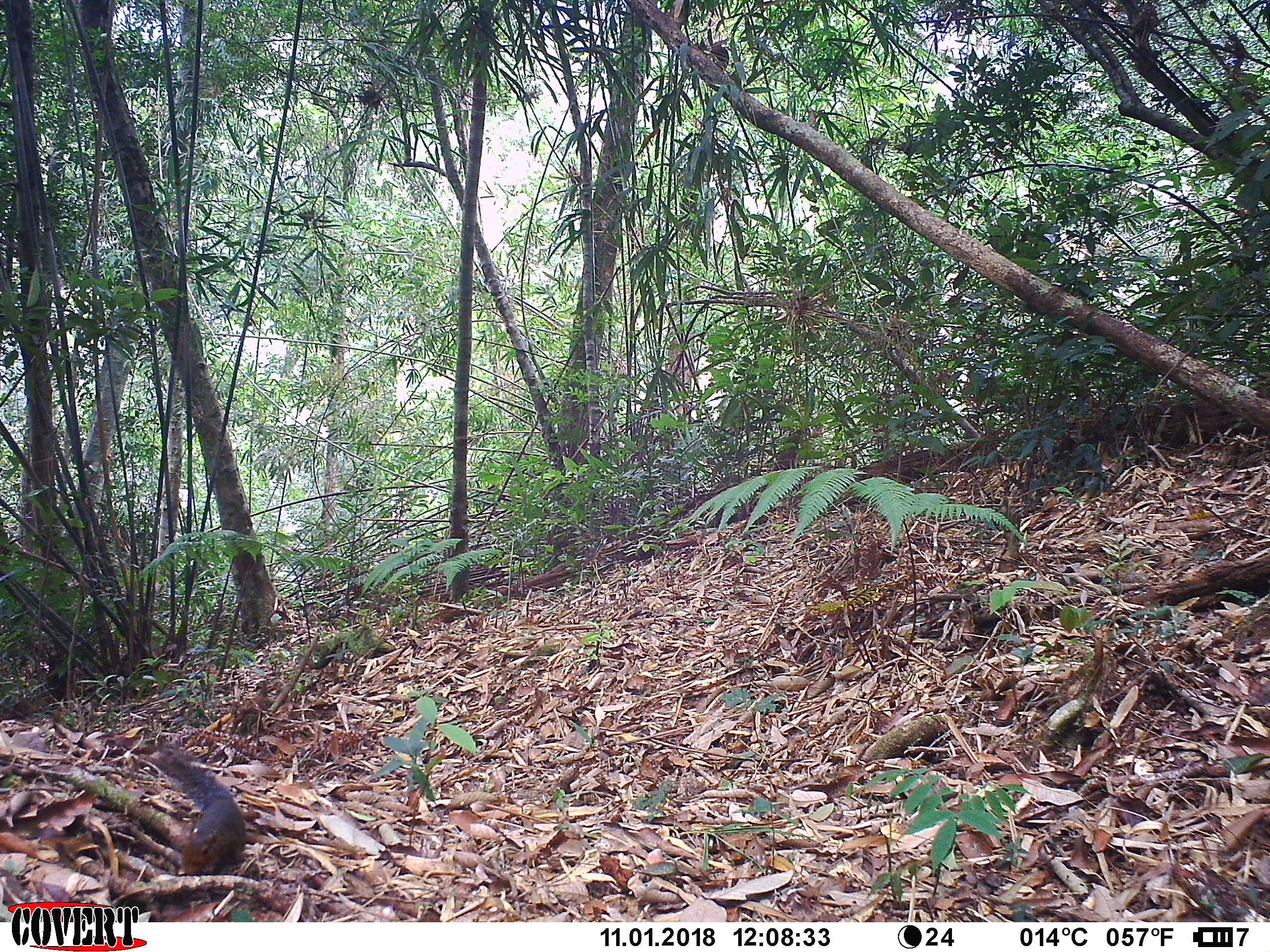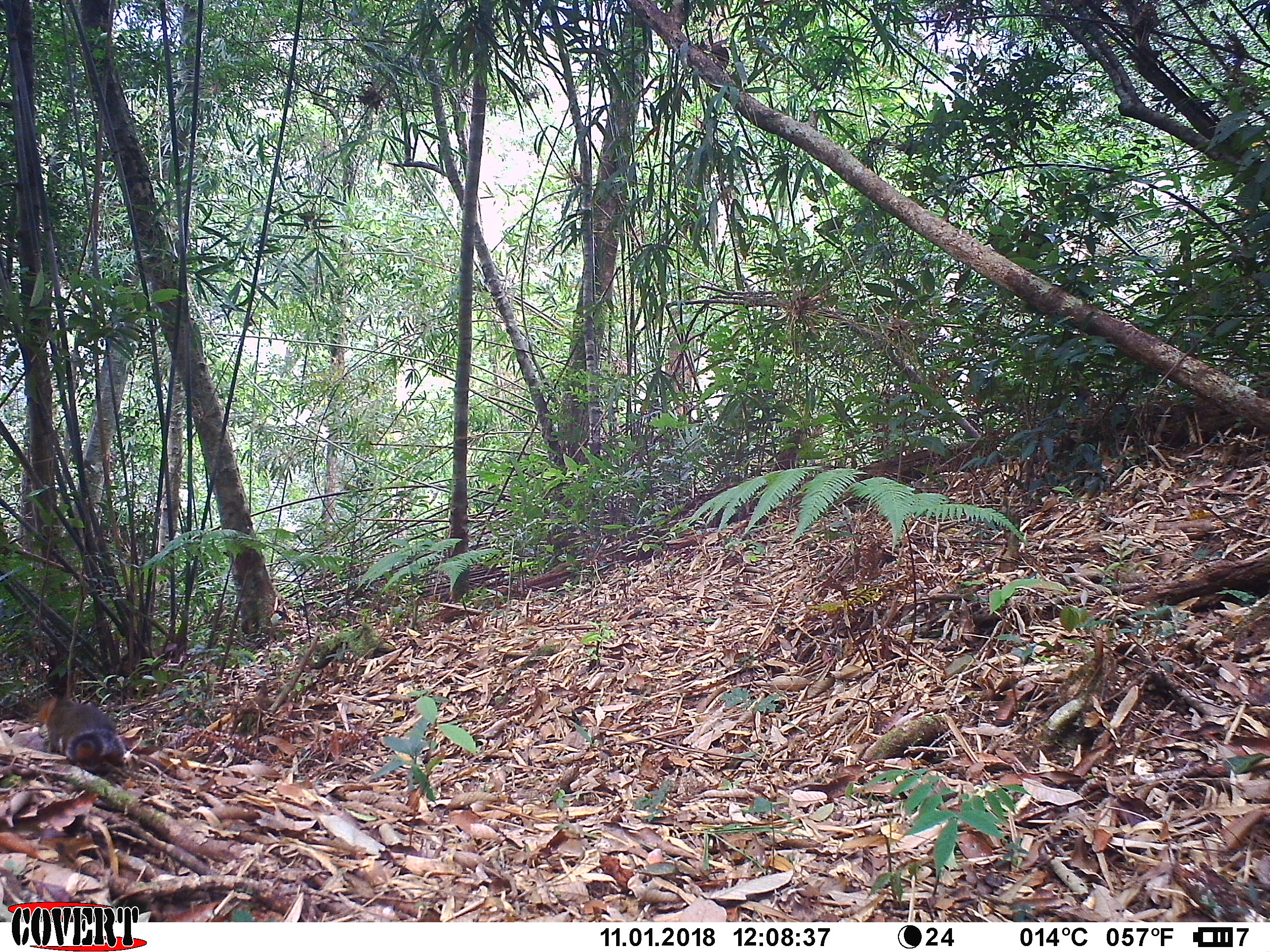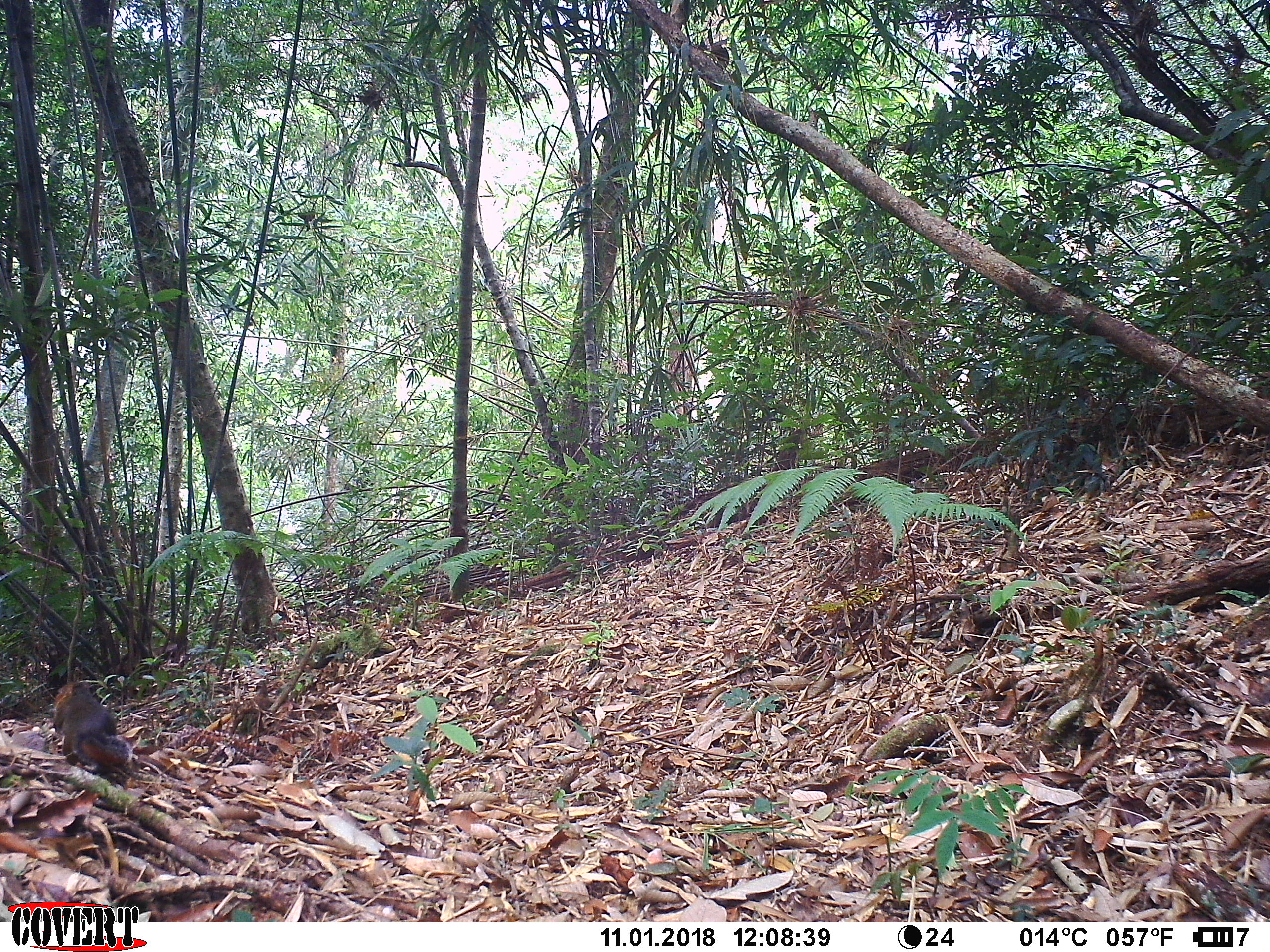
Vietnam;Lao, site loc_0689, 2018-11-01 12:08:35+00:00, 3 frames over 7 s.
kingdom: Animalia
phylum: Chordata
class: Mammalia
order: Rodentia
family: Sciuridae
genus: Dremomys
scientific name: Dremomys rufigenis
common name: red-cheeked squirrel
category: red cheeked squirrel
Red cheeked squirrel (red-cheeked squirrel) (Dremomys rufigenis). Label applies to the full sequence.